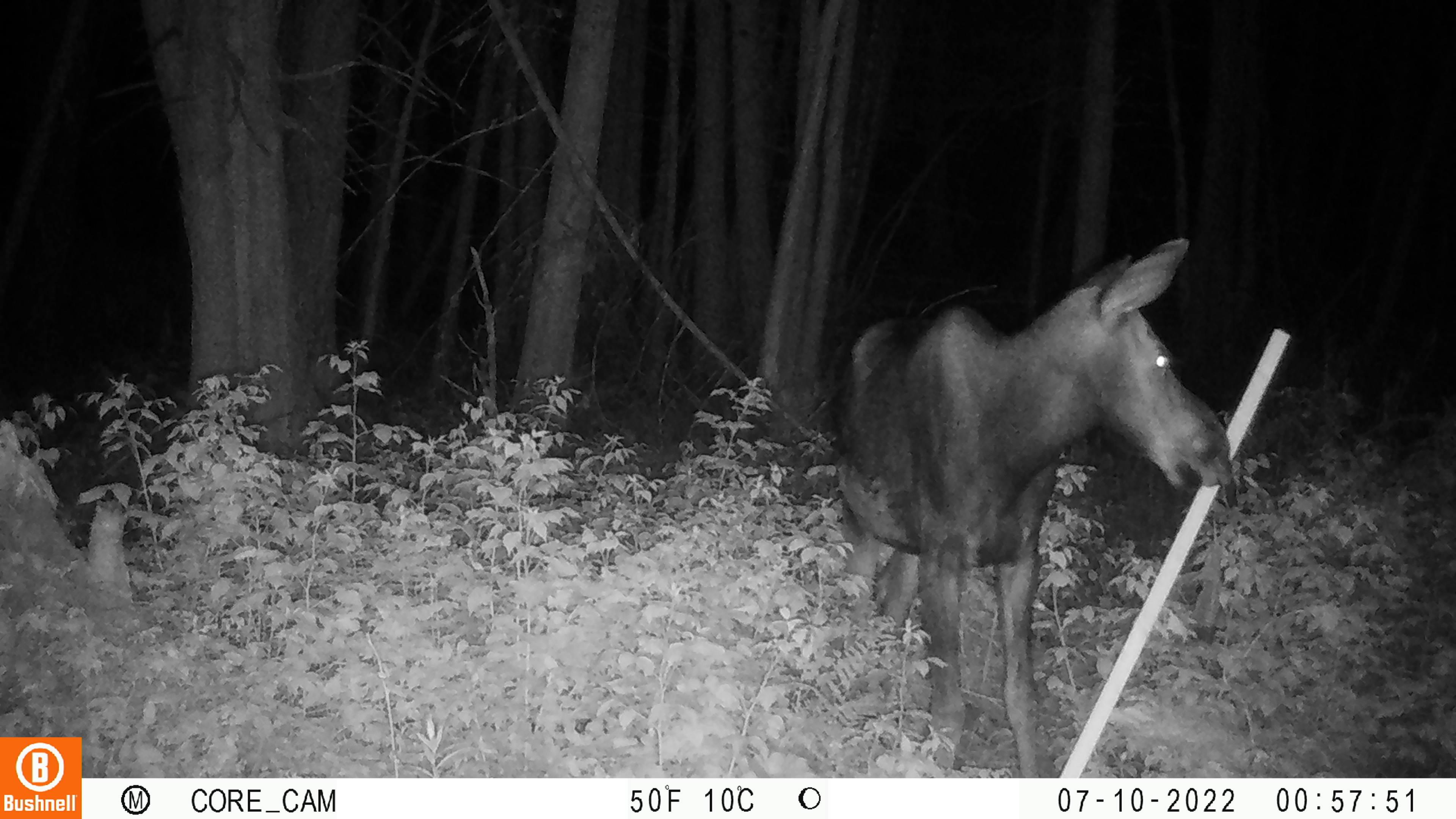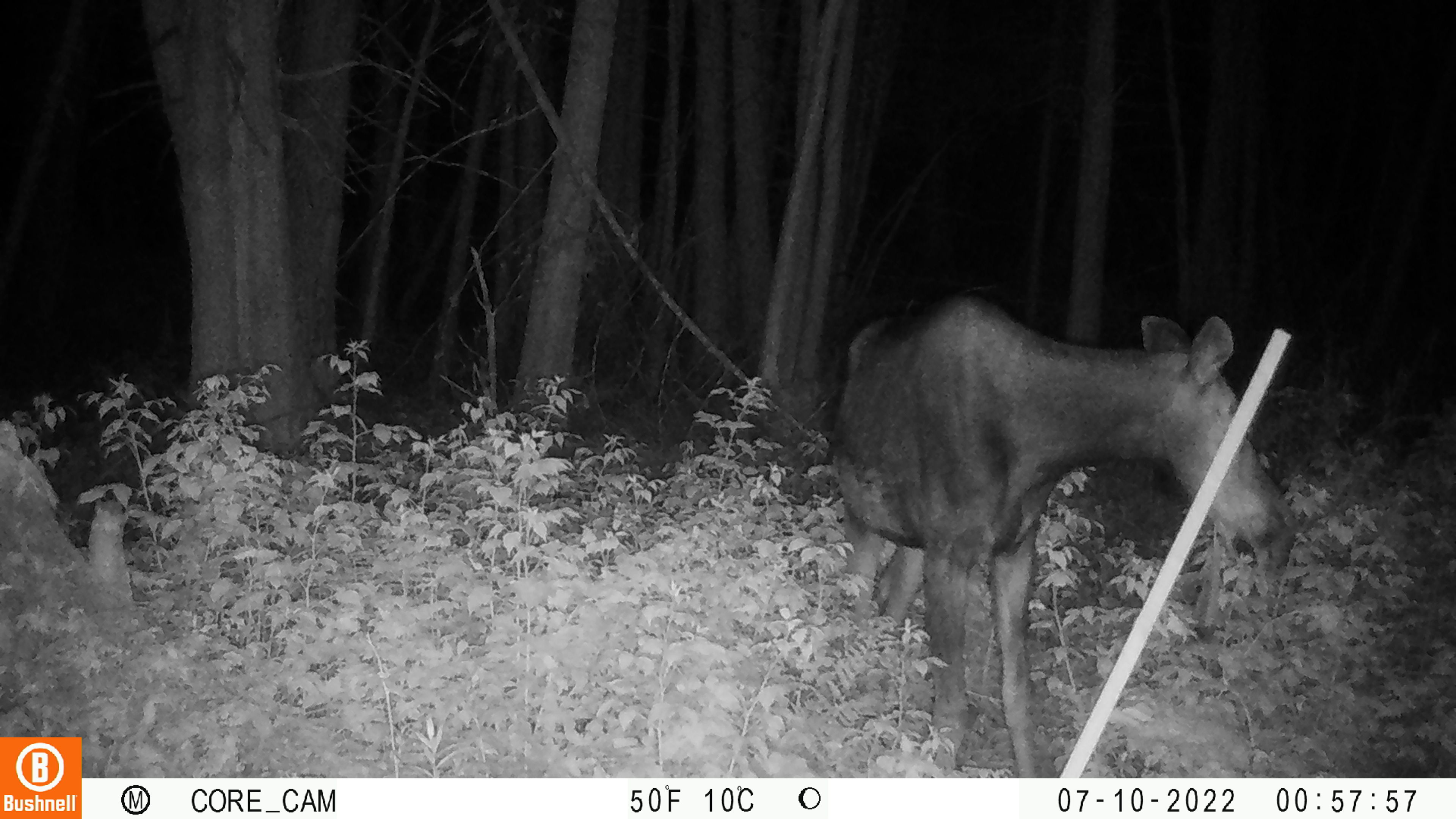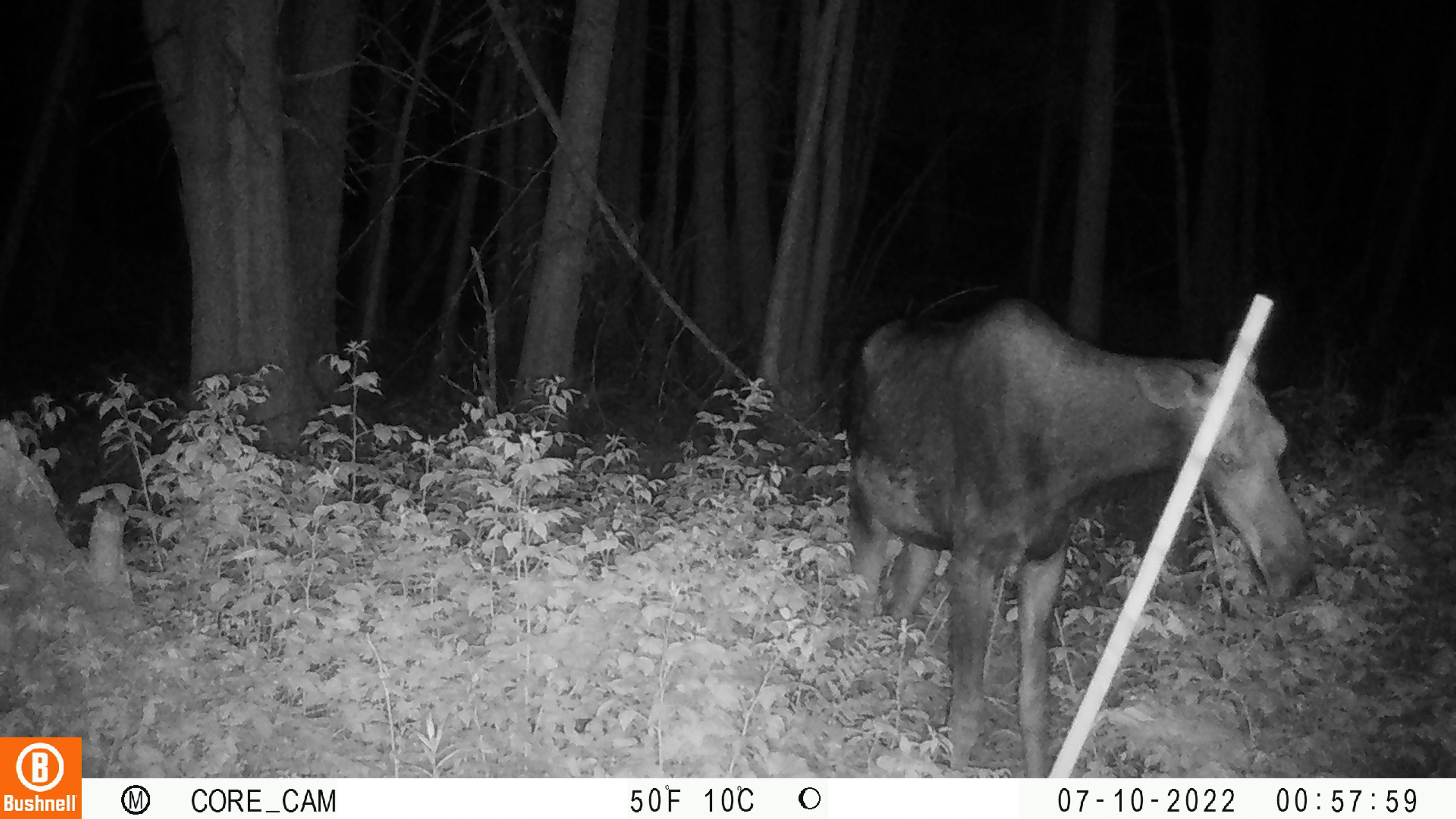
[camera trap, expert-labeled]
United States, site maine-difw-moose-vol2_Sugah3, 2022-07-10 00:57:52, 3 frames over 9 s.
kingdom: Animalia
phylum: Chordata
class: Mammalia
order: Artiodactyla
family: Cervidae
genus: Alces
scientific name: Alces alces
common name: moose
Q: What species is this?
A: Moose (Alces alces).